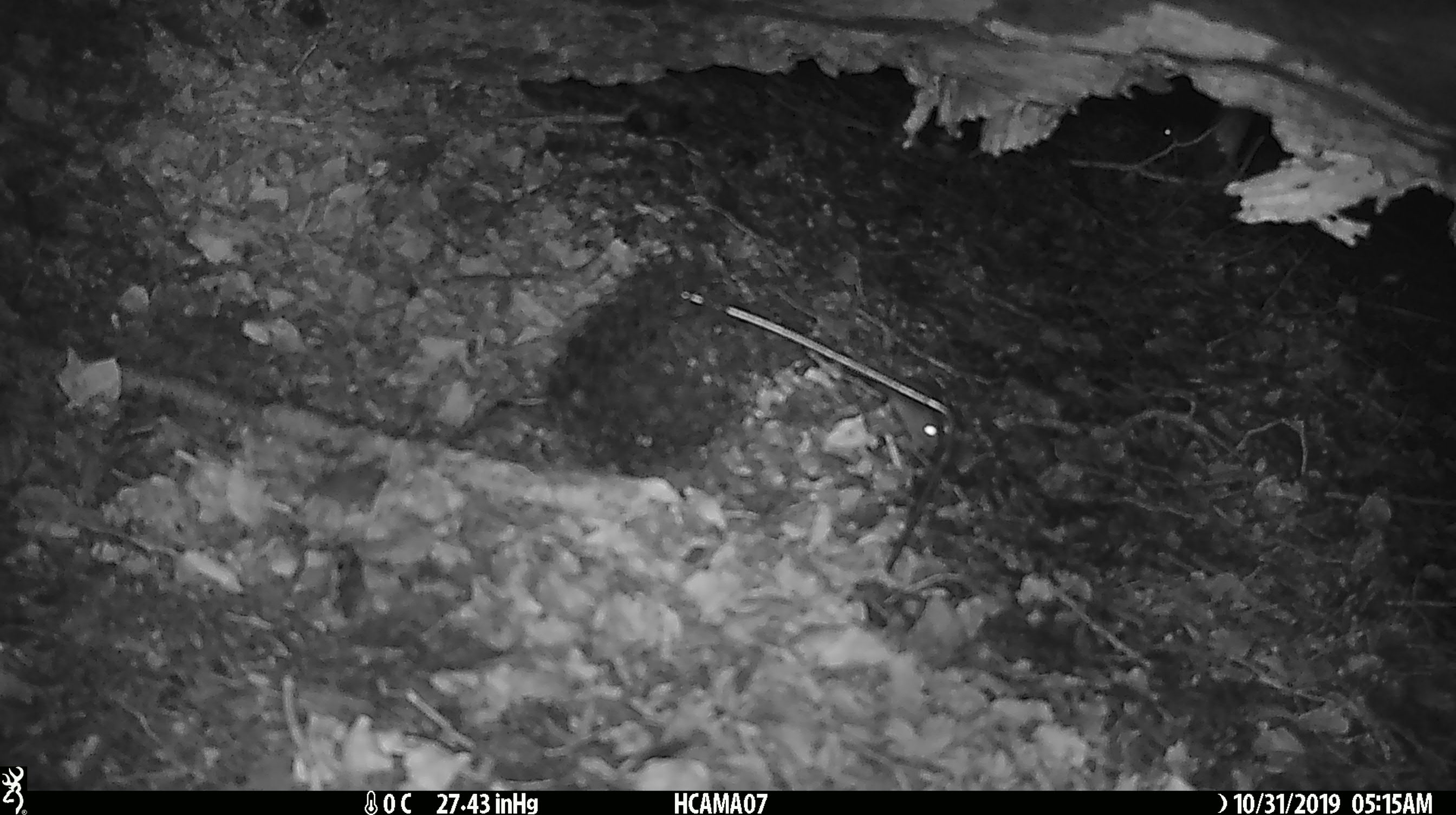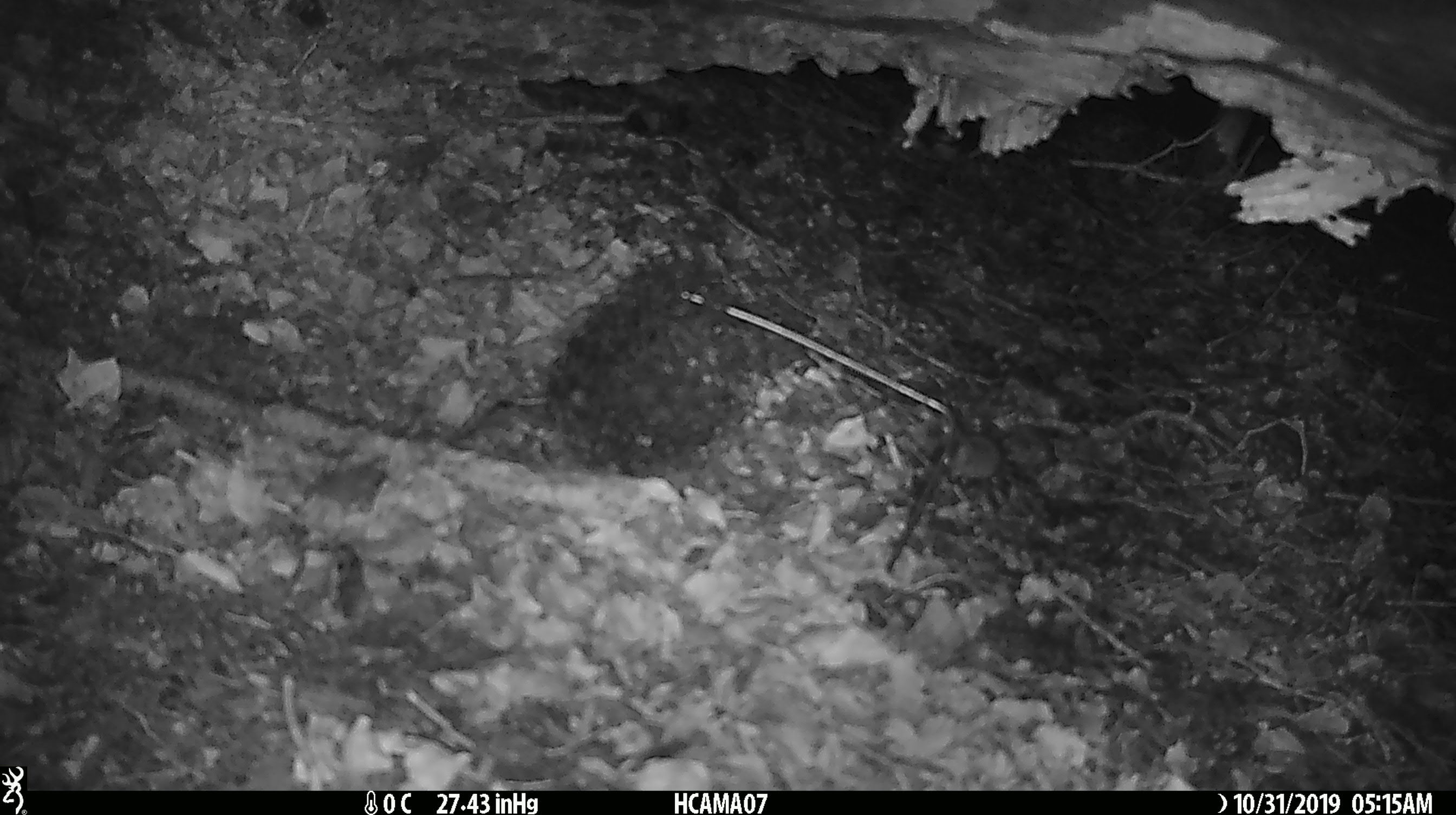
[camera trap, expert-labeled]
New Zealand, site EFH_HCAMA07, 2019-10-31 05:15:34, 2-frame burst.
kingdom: Animalia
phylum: Chordata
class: Mammalia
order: Rodentia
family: Muridae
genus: Mus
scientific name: Mus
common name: mouse